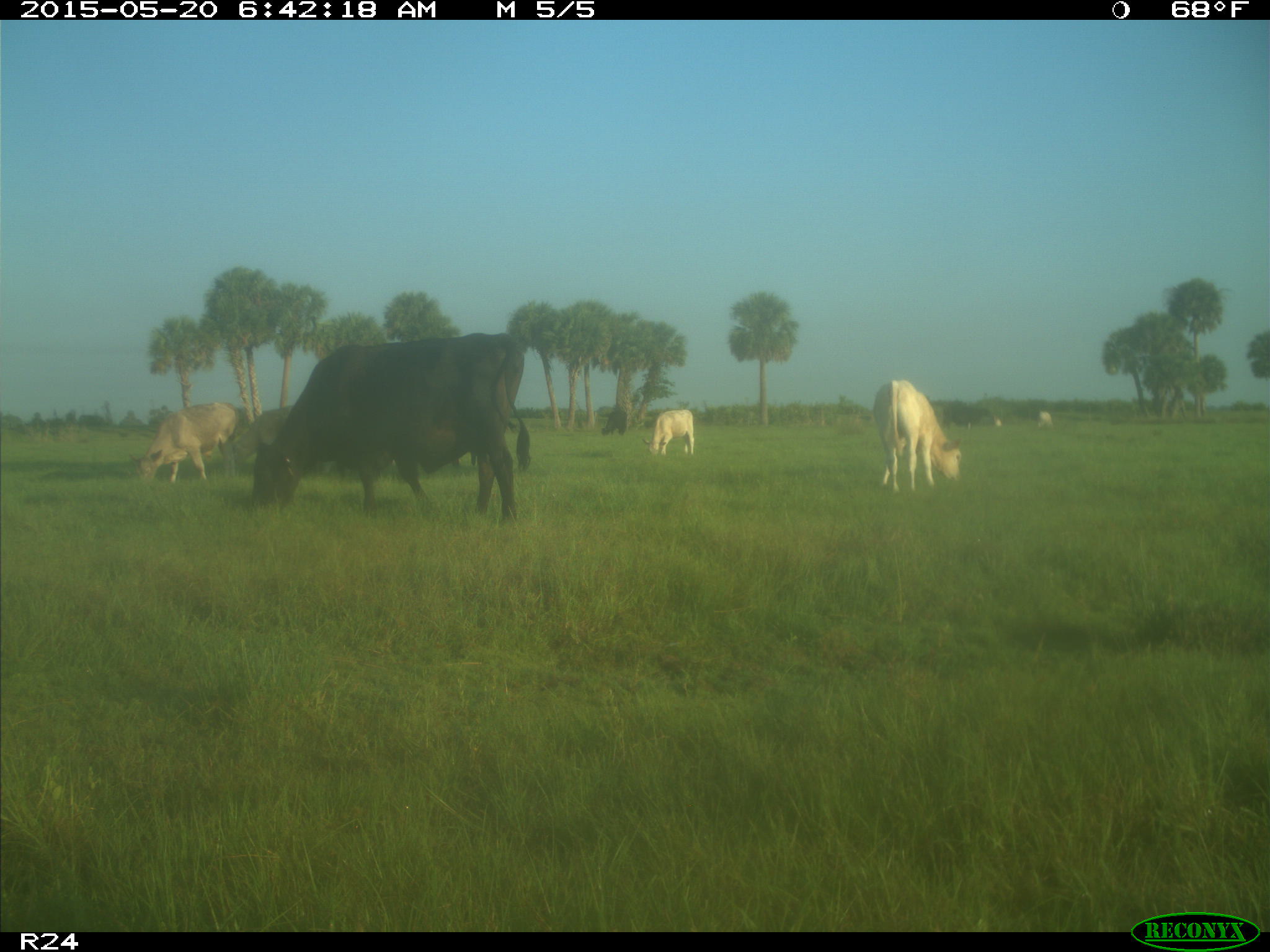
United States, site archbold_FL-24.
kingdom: Animalia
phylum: Chordata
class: Mammalia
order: Artiodactyla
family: Bovidae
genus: Bos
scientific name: Bos taurus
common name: domestic cow